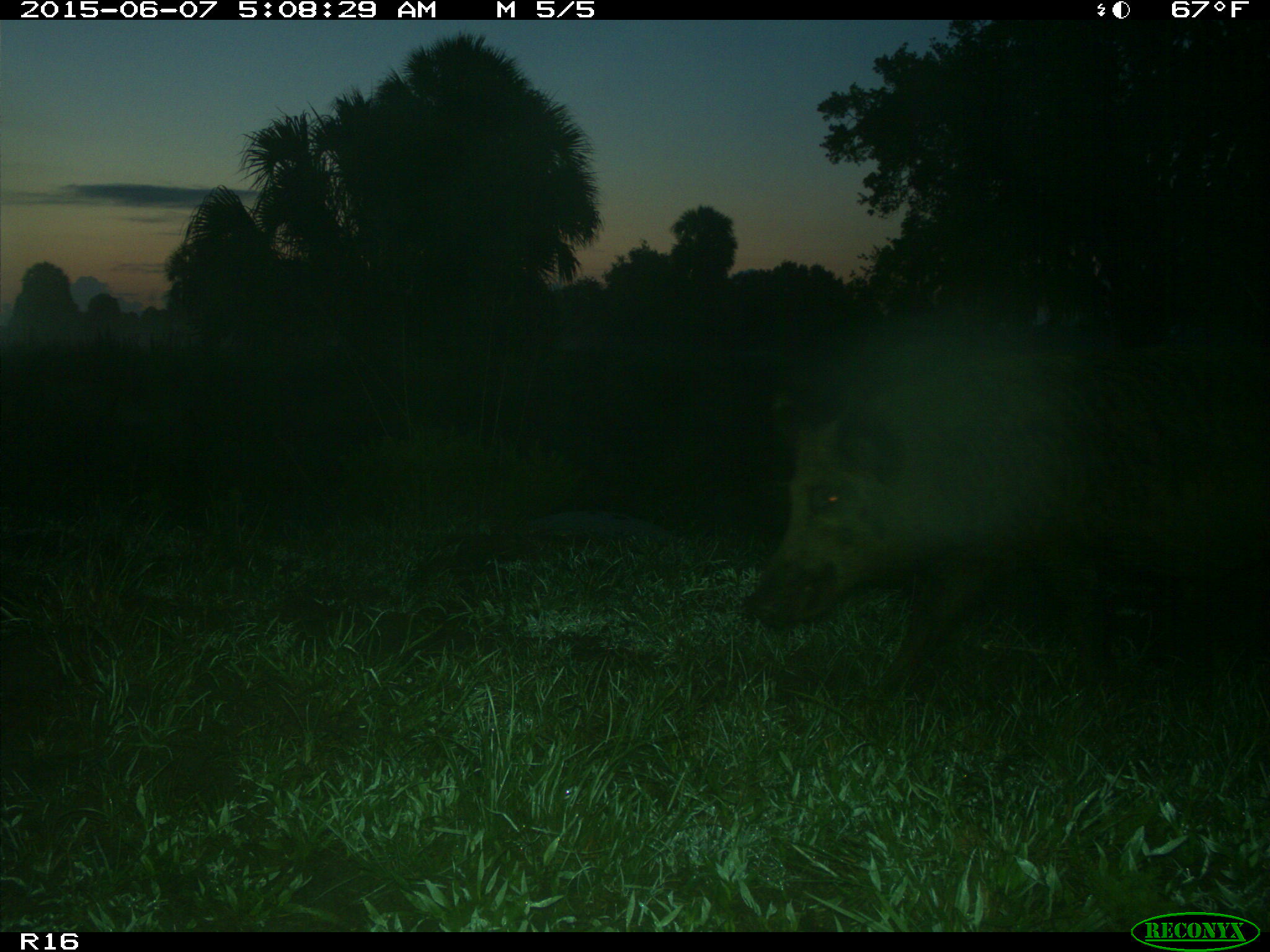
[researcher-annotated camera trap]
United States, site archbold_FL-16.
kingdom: Animalia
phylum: Chordata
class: Mammalia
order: Artiodactyla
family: Suidae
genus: Sus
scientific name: Sus scrofa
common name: wild boar